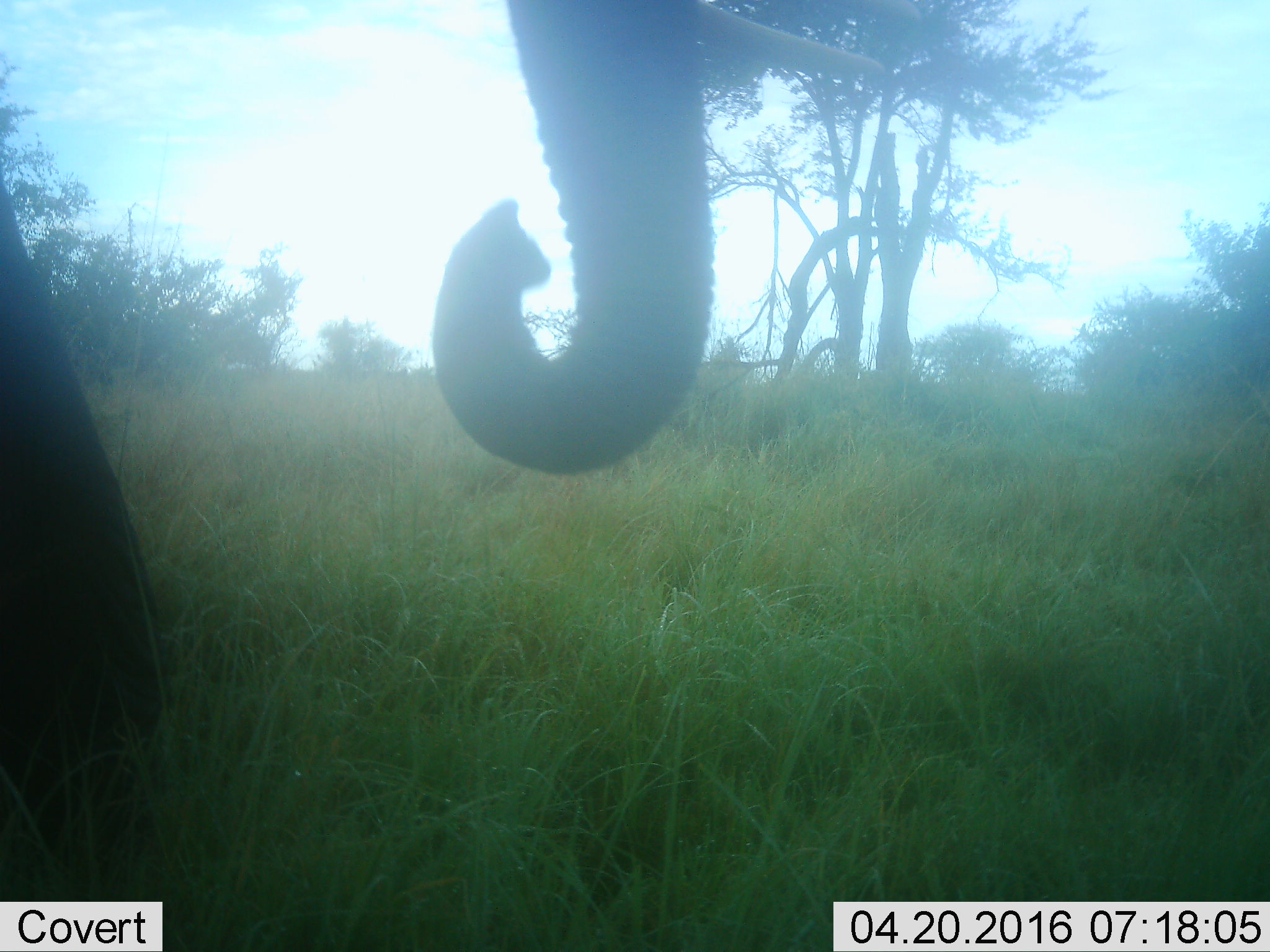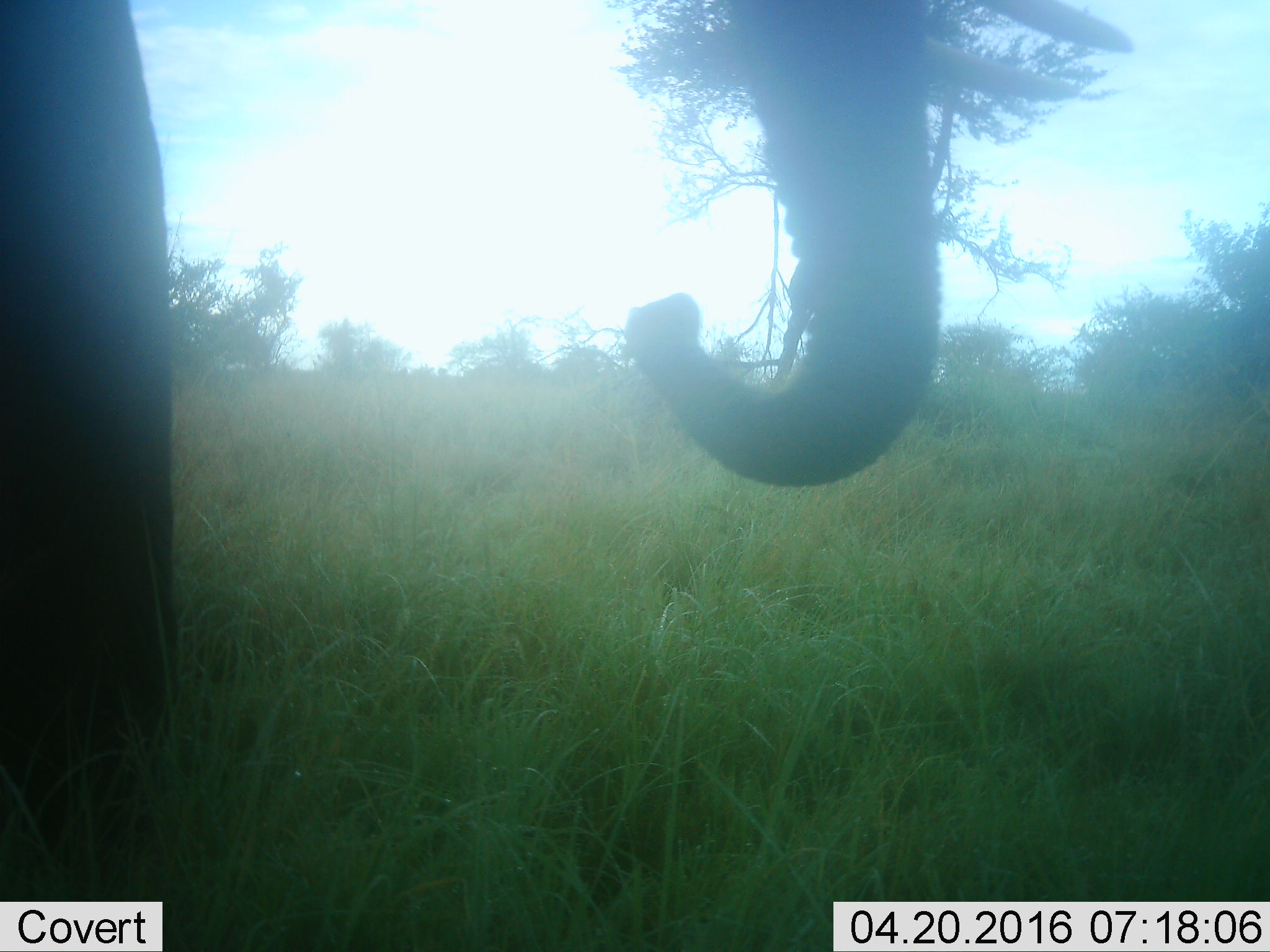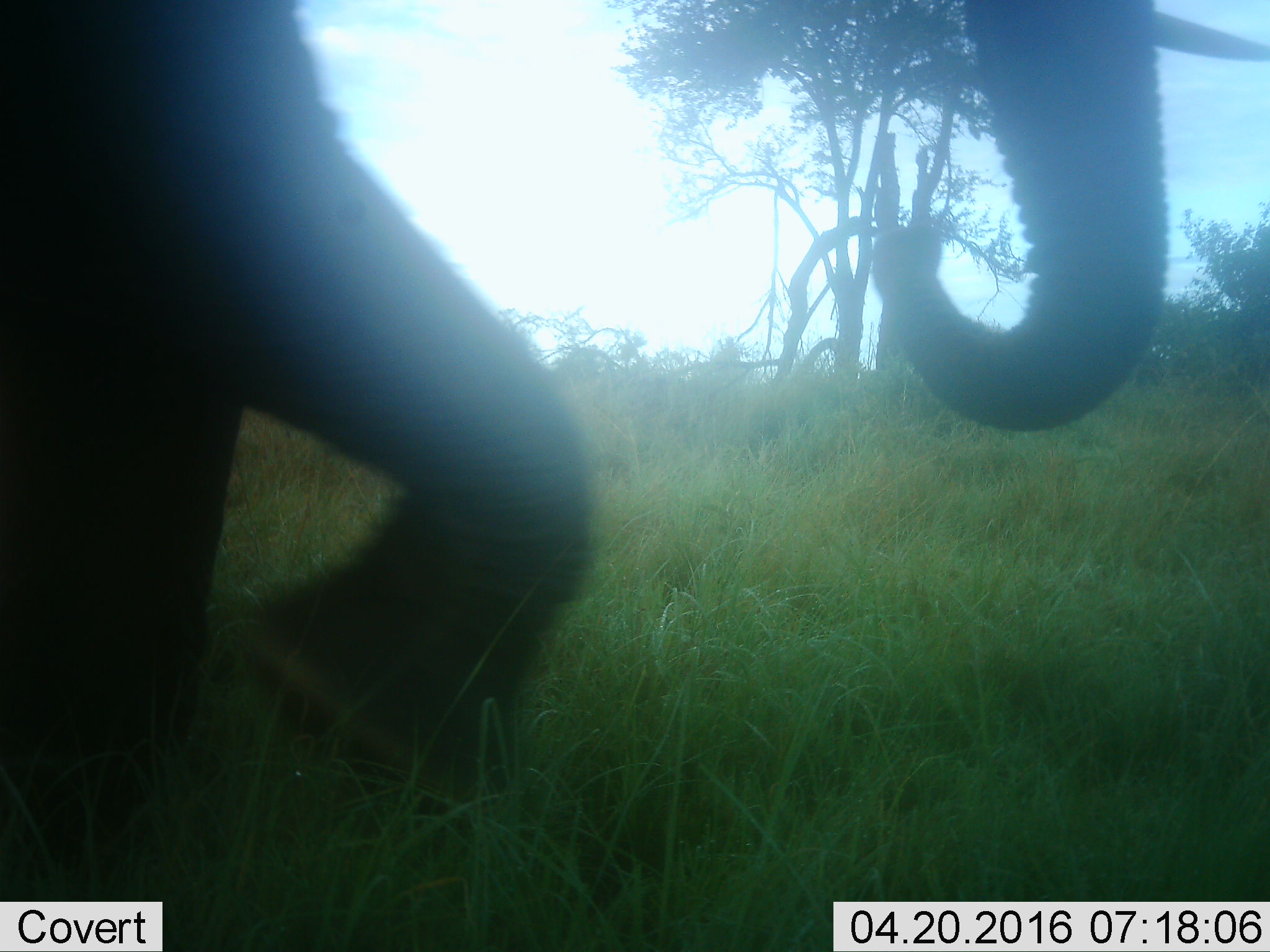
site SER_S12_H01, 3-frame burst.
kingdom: Animalia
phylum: Chordata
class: Mammalia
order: Proboscidea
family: Elephantidae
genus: Loxodonta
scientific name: Loxodonta africana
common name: african bush elephant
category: elephant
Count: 1.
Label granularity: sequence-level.